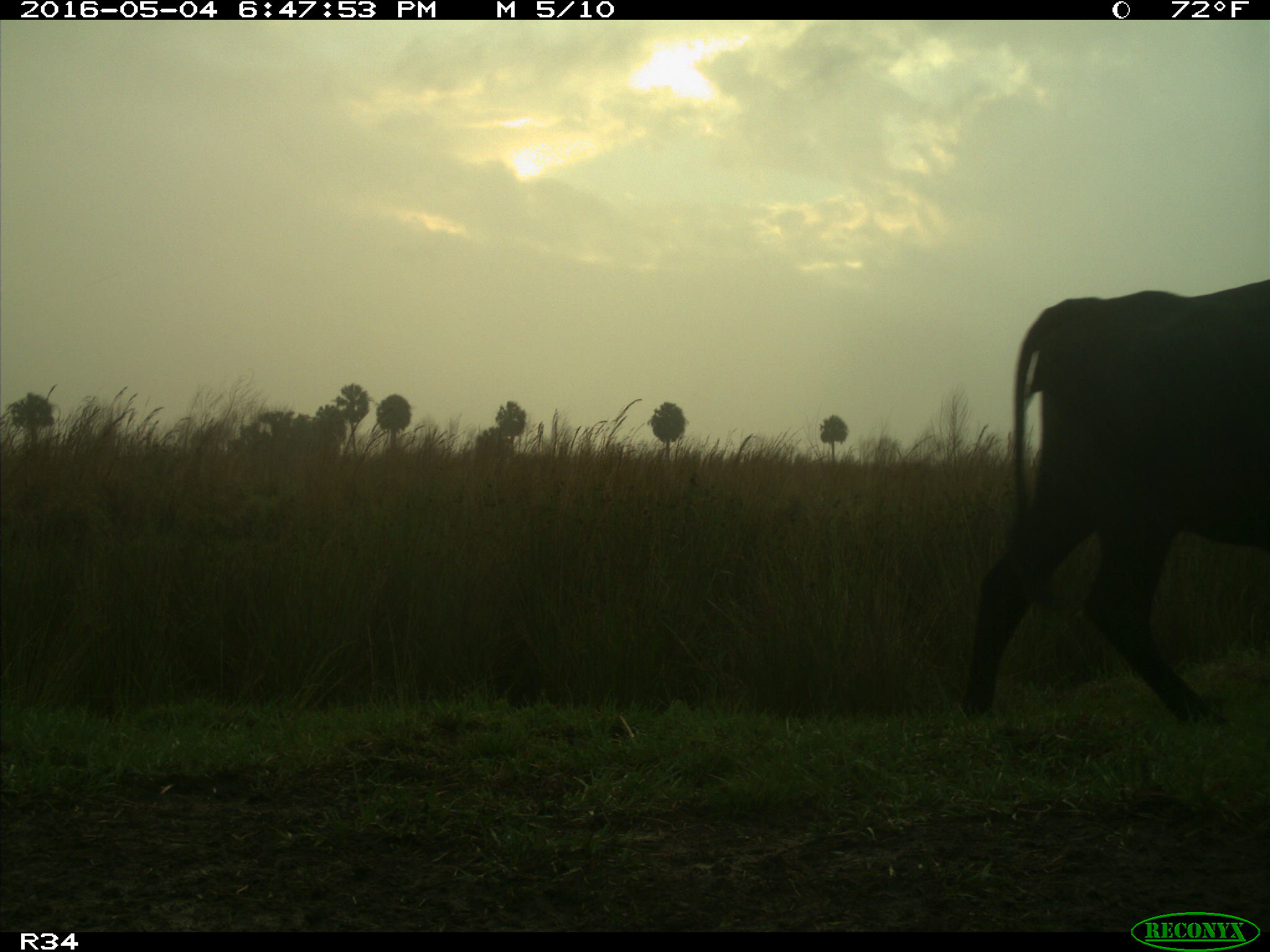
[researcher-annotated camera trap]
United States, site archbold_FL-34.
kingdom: Animalia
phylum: Chordata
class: Mammalia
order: Artiodactyla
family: Bovidae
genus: Bos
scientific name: Bos taurus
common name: domestic cow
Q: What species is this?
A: Bos taurus (domestic cow).